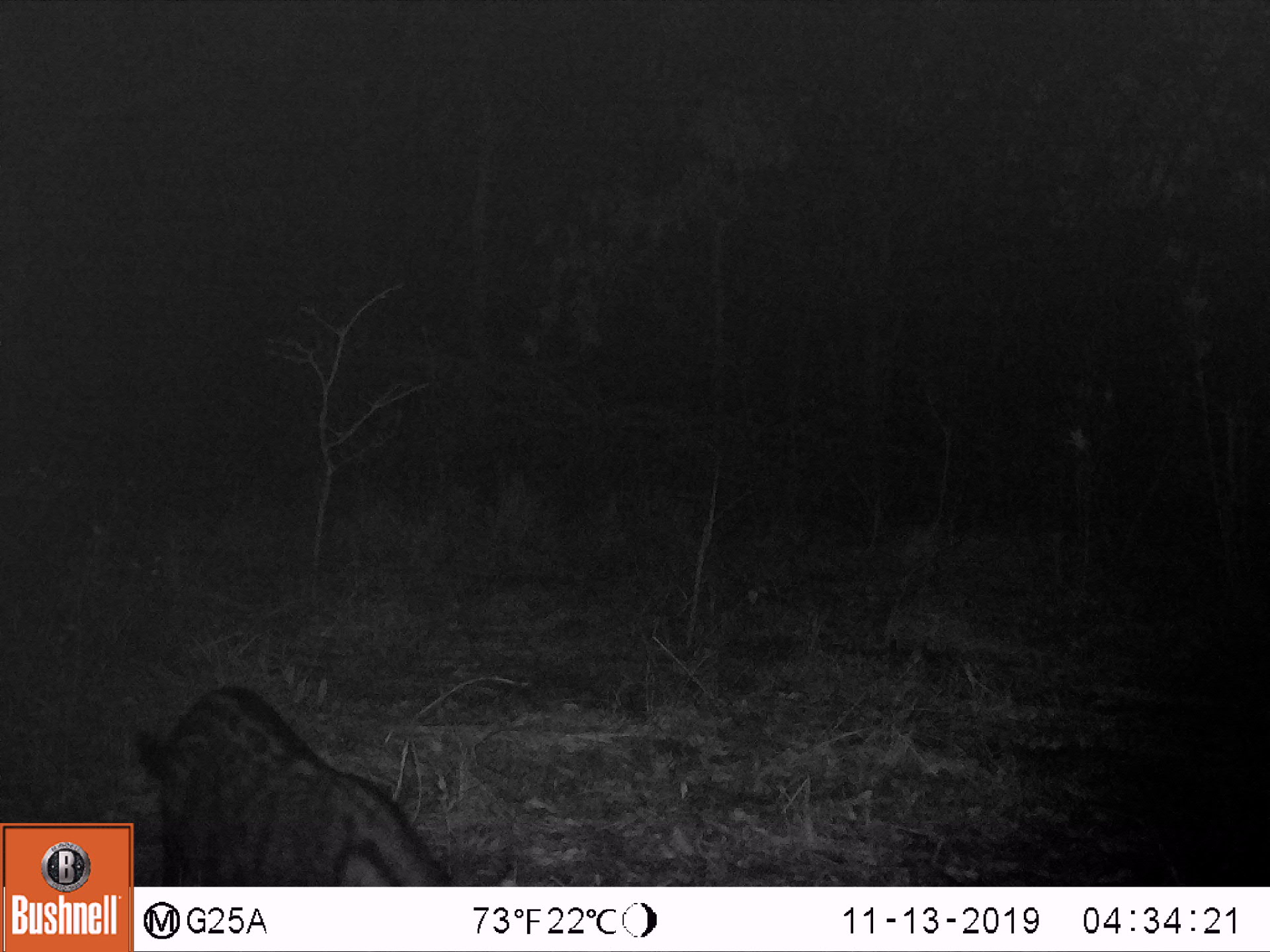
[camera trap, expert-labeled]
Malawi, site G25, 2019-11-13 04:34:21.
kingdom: Animalia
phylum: Chordata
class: Mammalia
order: Carnivora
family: Viverridae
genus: Civettictis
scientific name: Civettictis civetta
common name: african civet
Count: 1.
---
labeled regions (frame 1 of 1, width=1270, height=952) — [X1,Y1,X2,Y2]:
african civet: [132,679,458,887]